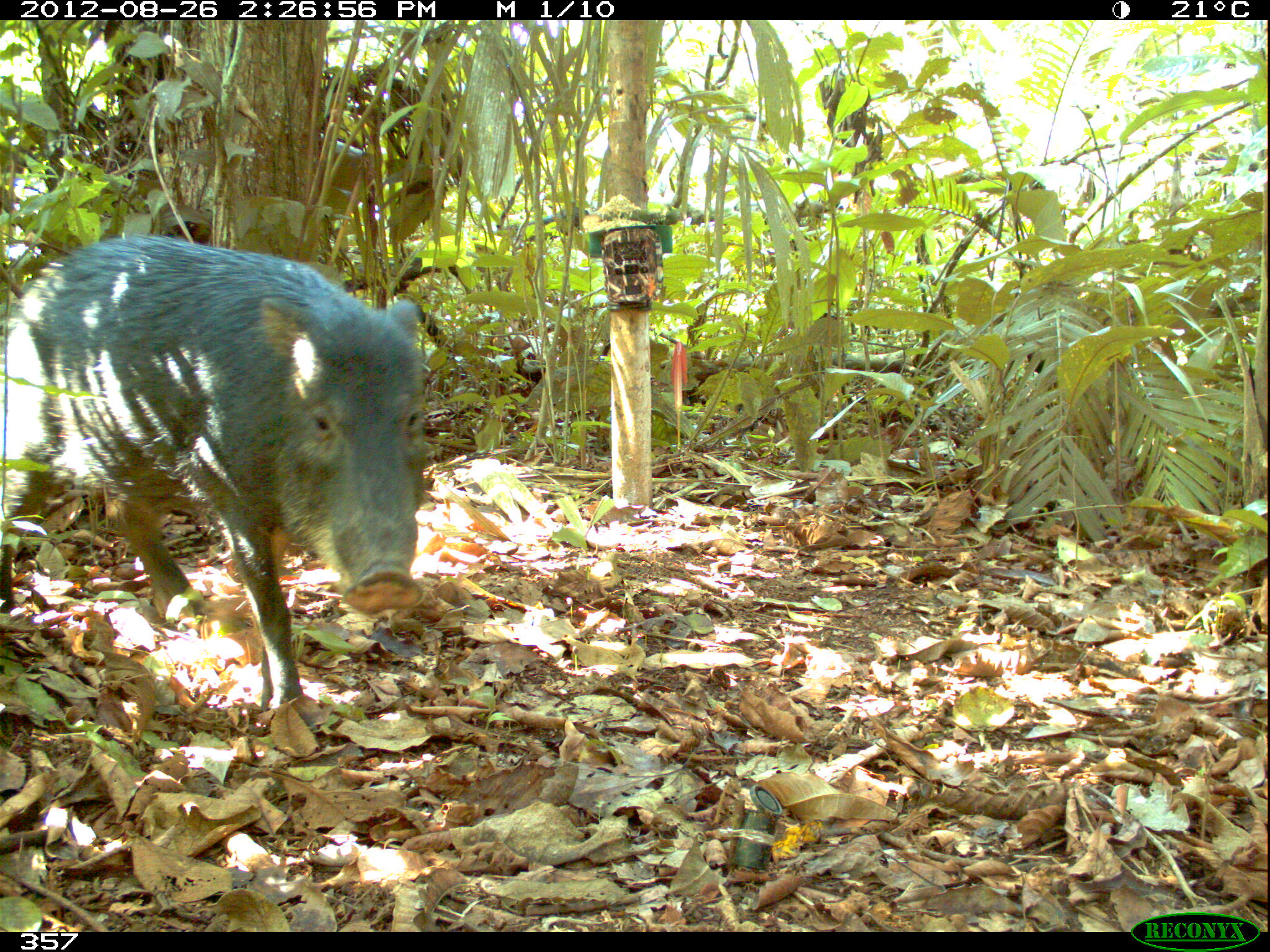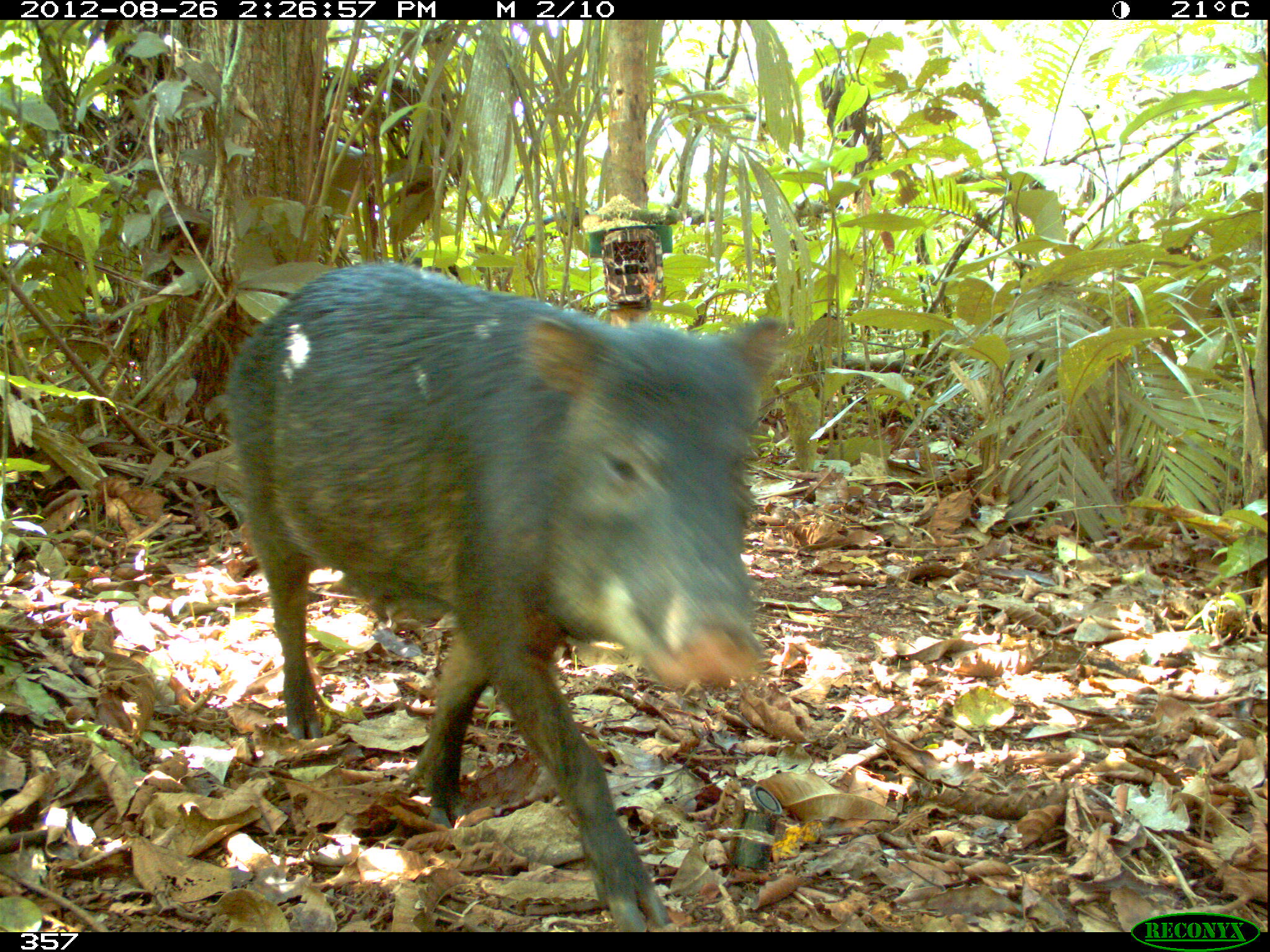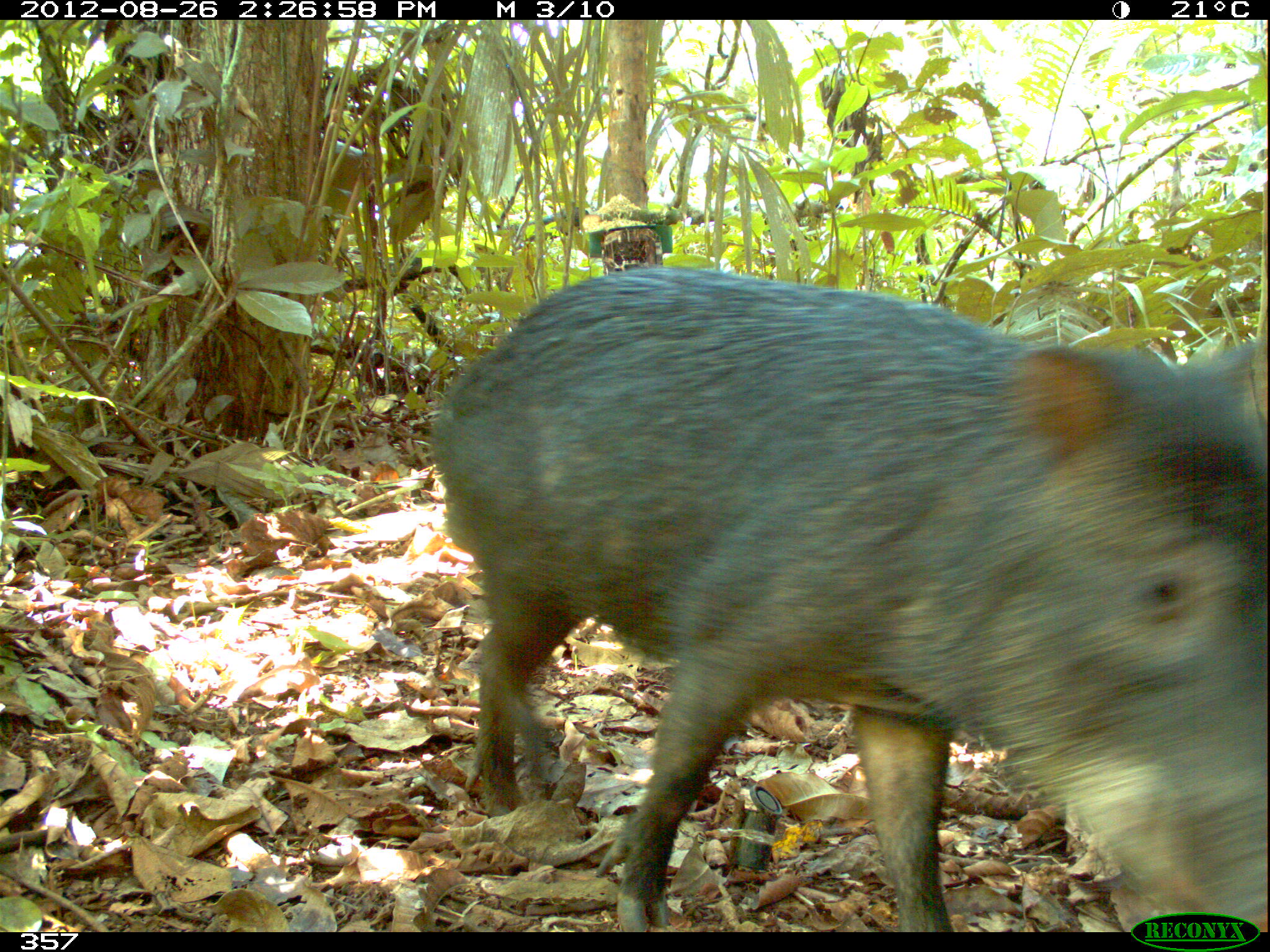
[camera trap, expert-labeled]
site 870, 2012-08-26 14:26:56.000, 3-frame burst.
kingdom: Animalia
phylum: Chordata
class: Mammalia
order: Artiodactyla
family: Tayassuidae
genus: Tayassu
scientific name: Tayassu pecari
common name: white-lipped peccary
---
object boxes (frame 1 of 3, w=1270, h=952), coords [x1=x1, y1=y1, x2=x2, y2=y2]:
tayassu pecari: [x1=1, y1=233, x2=431, y2=709]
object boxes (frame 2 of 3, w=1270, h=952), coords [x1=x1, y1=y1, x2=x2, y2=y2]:
tayassu pecari: [x1=221, y1=259, x2=787, y2=932]